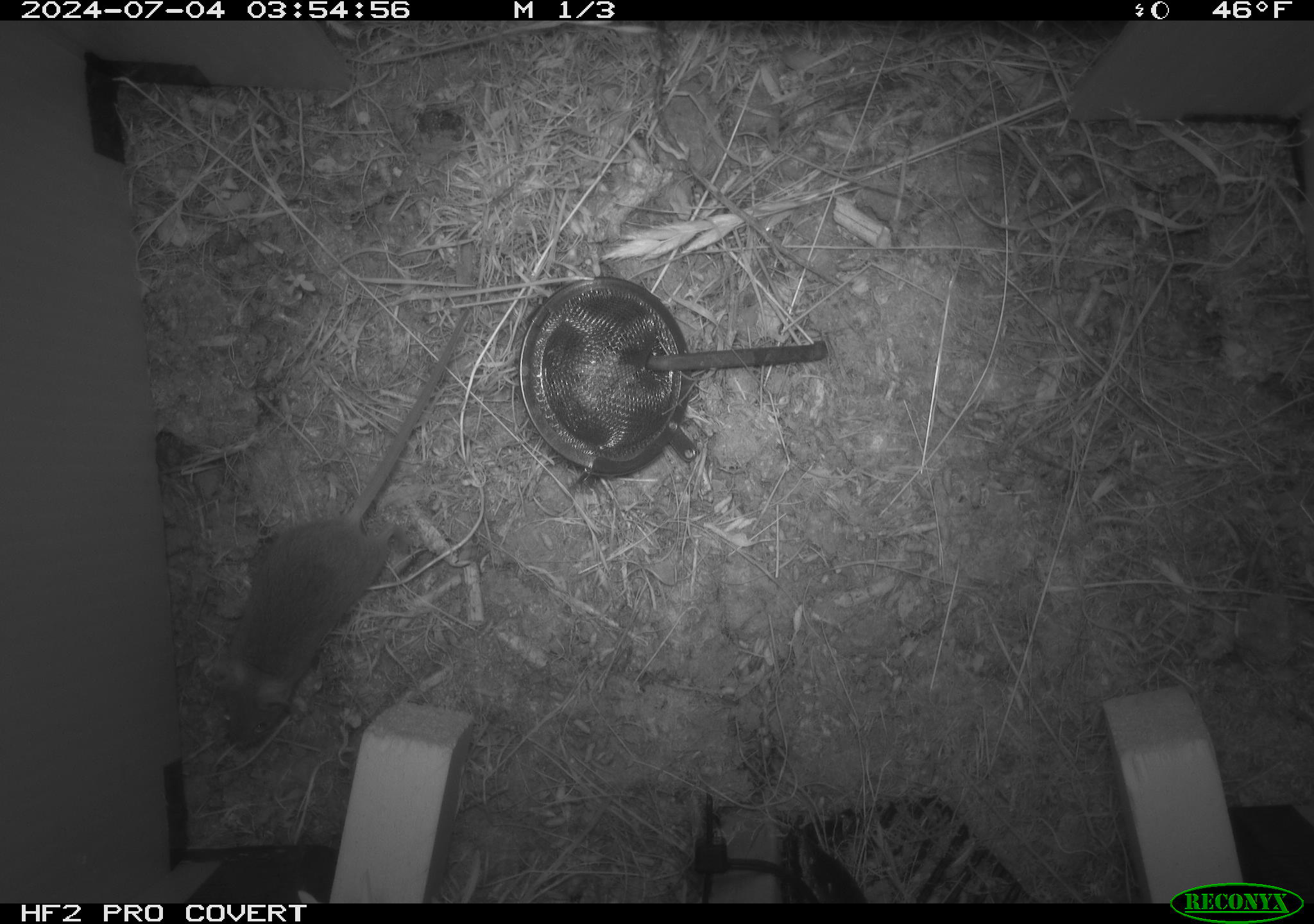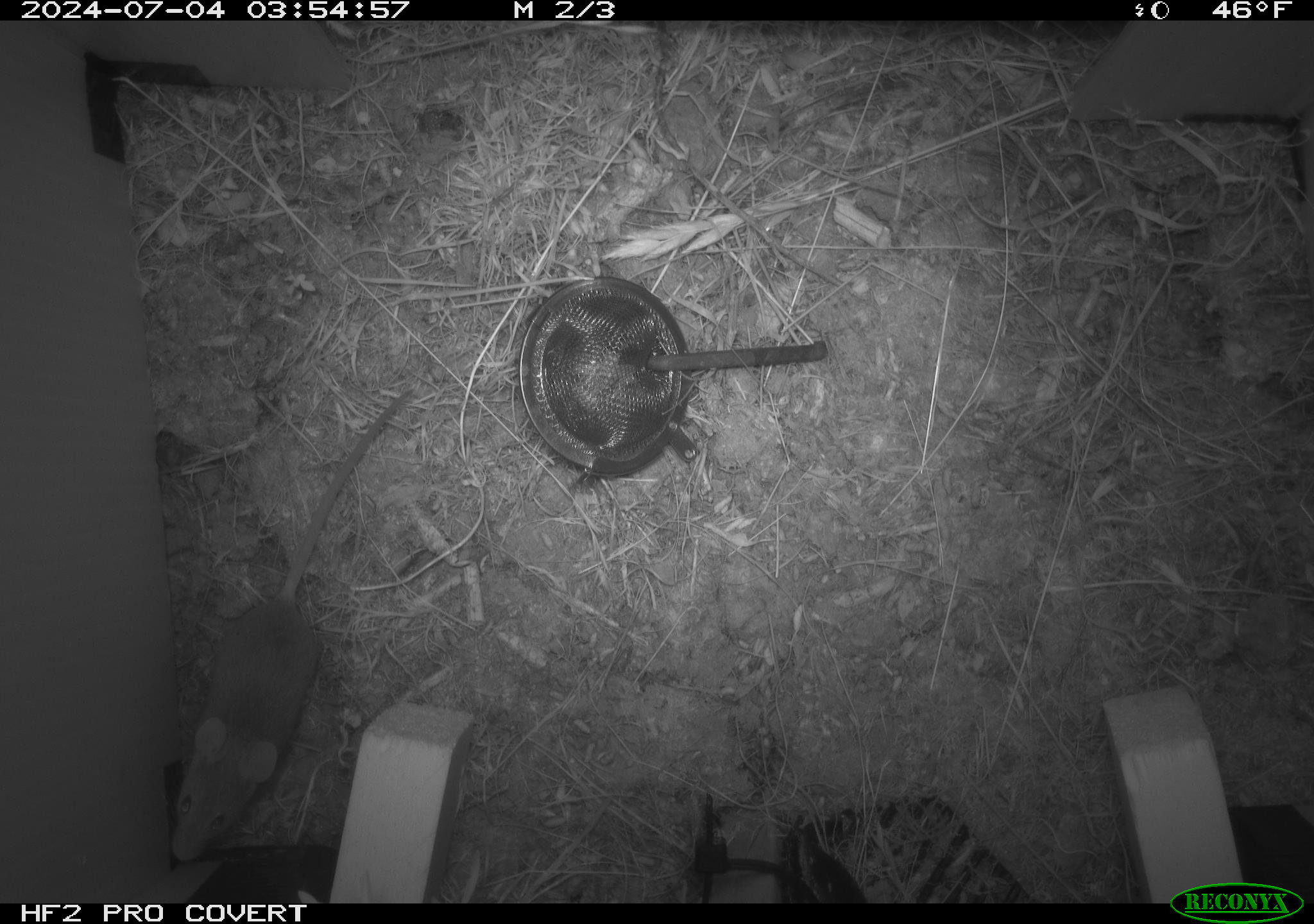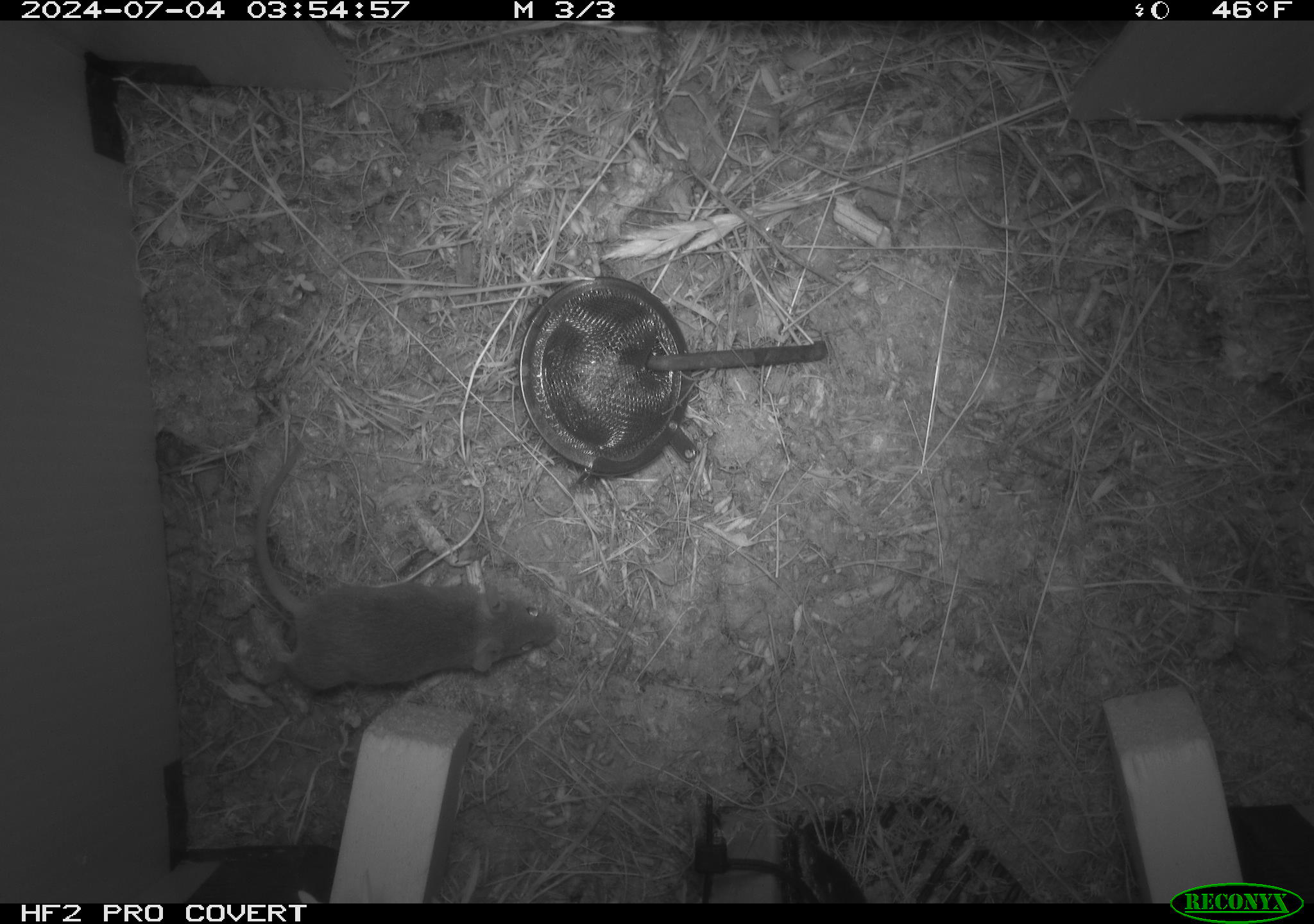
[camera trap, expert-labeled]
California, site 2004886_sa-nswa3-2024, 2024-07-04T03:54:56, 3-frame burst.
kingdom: Animalia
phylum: Chordata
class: Mammalia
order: Rodentia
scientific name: Rodentia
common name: rodent